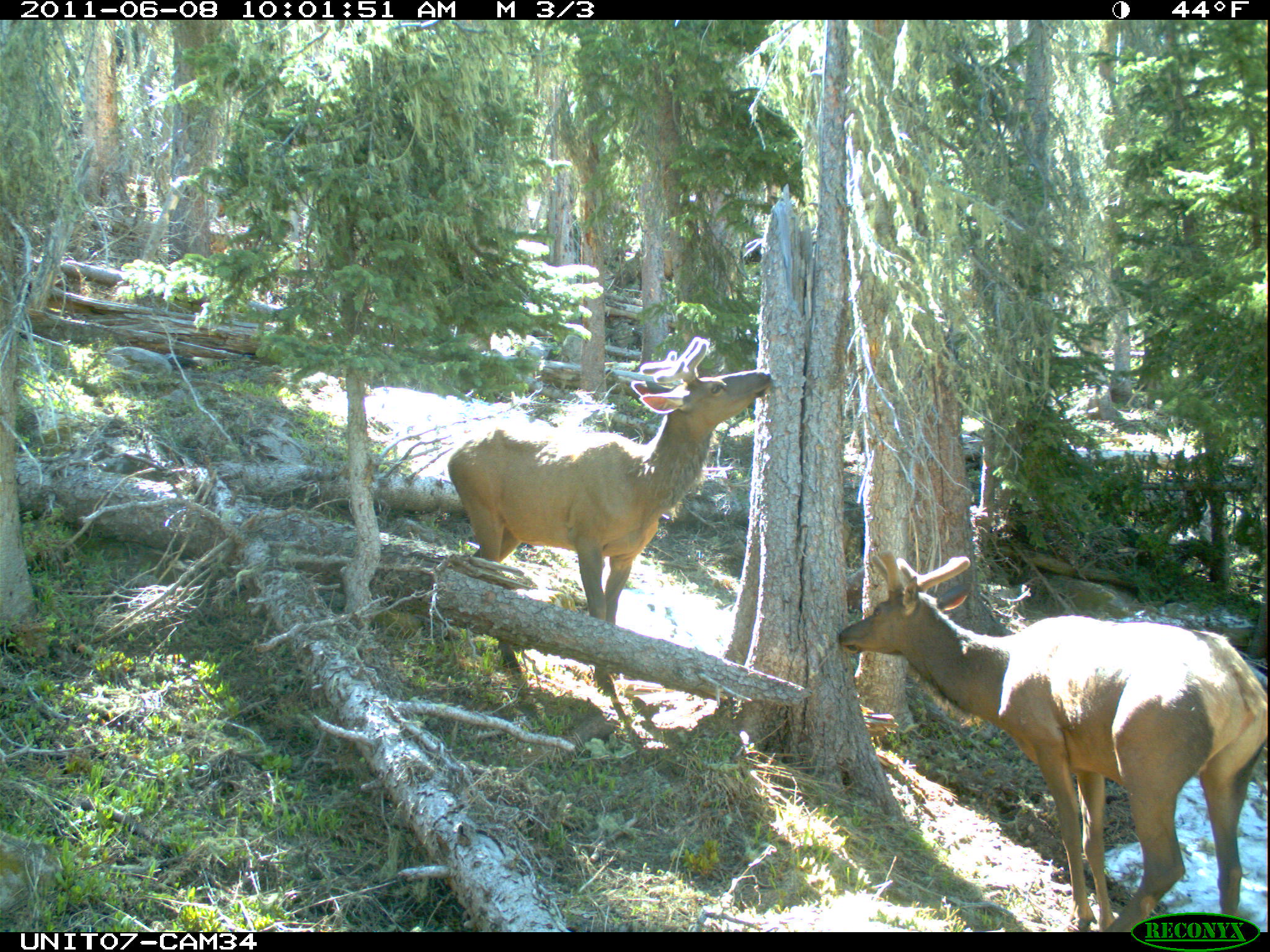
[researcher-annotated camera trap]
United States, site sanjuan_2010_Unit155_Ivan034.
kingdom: Animalia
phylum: Chordata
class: Mammalia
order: Artiodactyla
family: Cervidae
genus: Cervus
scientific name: Cervus elaphus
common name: red deer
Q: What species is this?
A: Cervus elaphus (red deer).